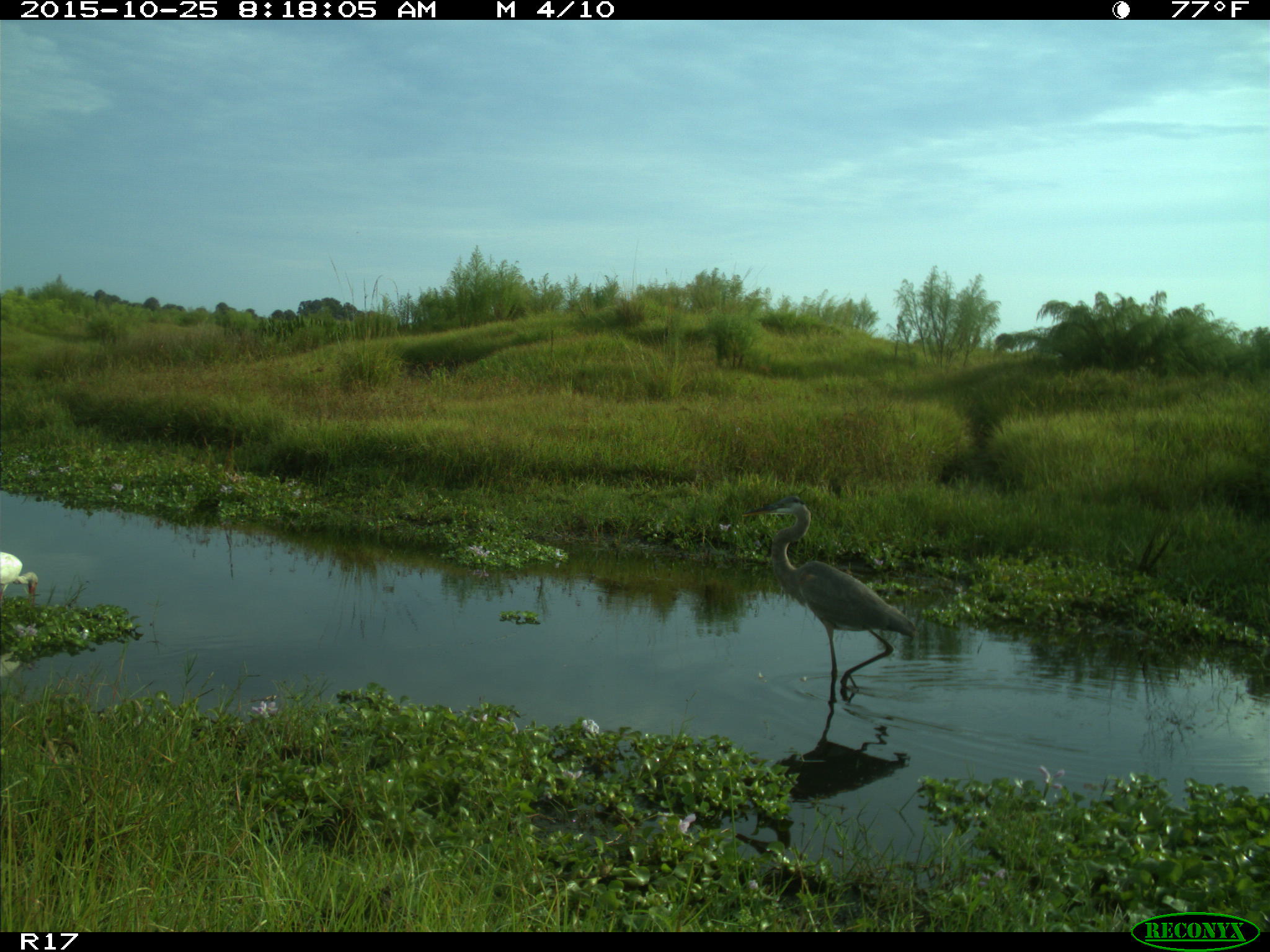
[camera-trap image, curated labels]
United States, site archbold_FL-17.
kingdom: Animalia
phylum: Chordata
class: Aves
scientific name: Aves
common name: birds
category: unidentified bird